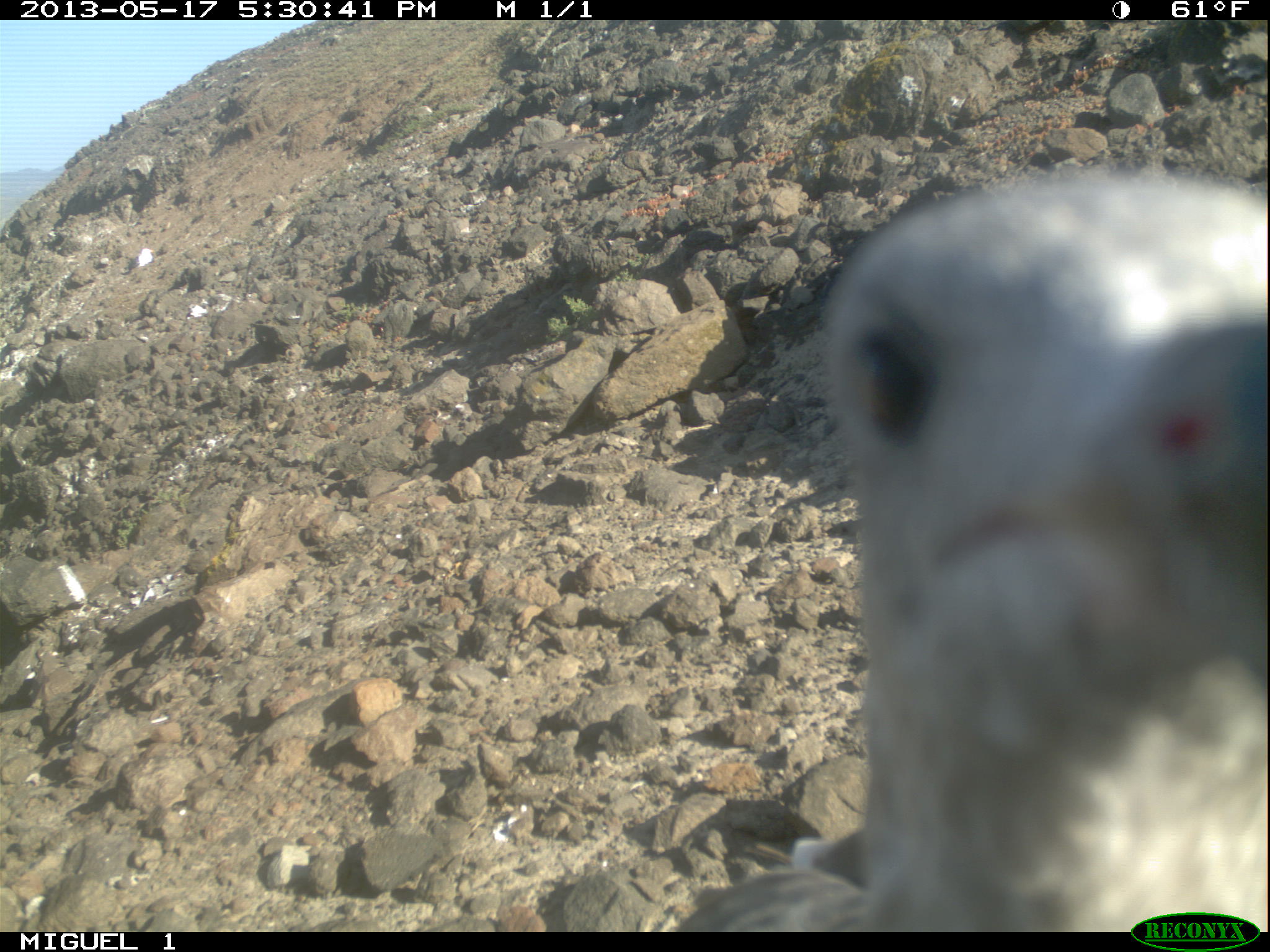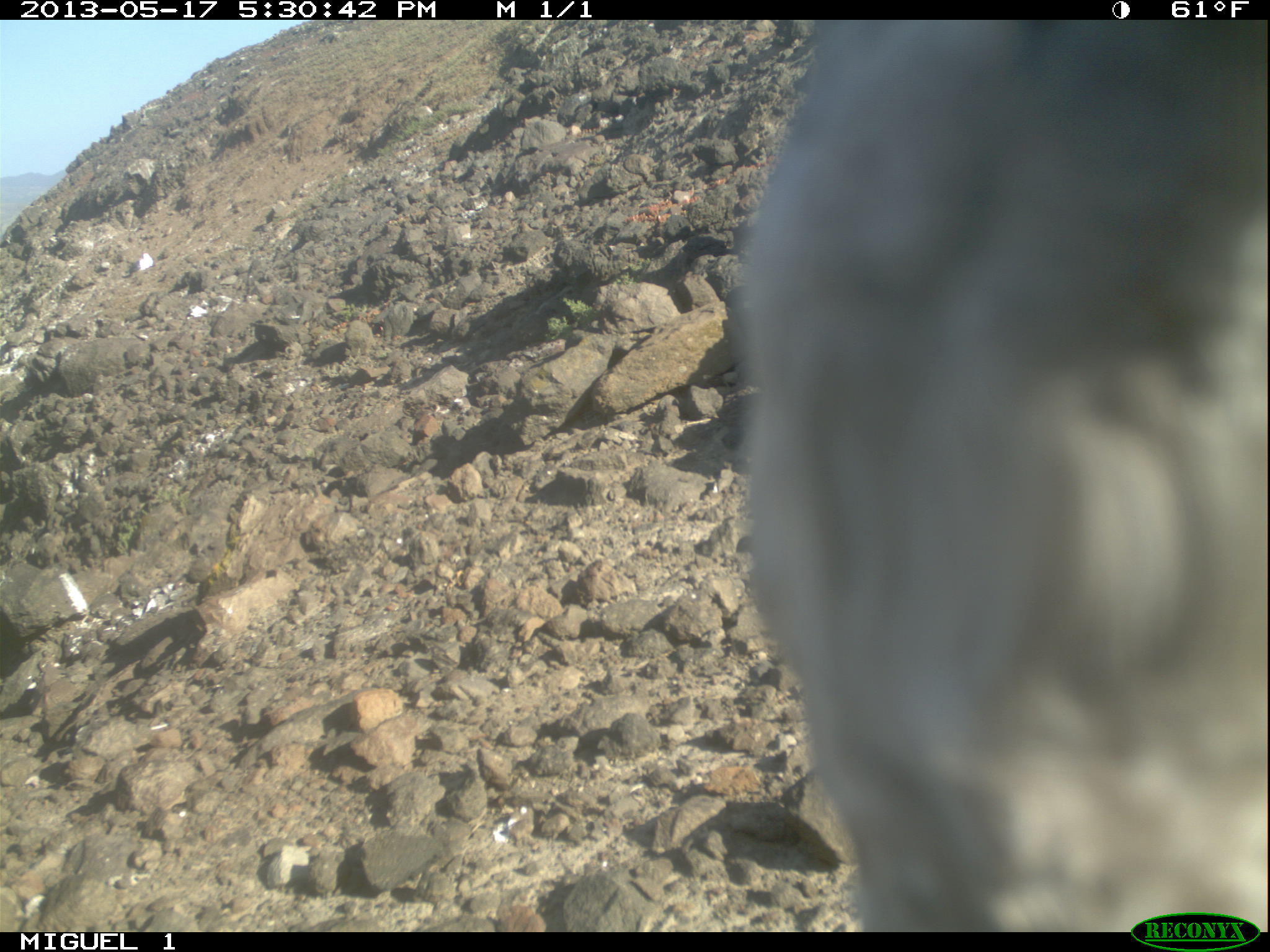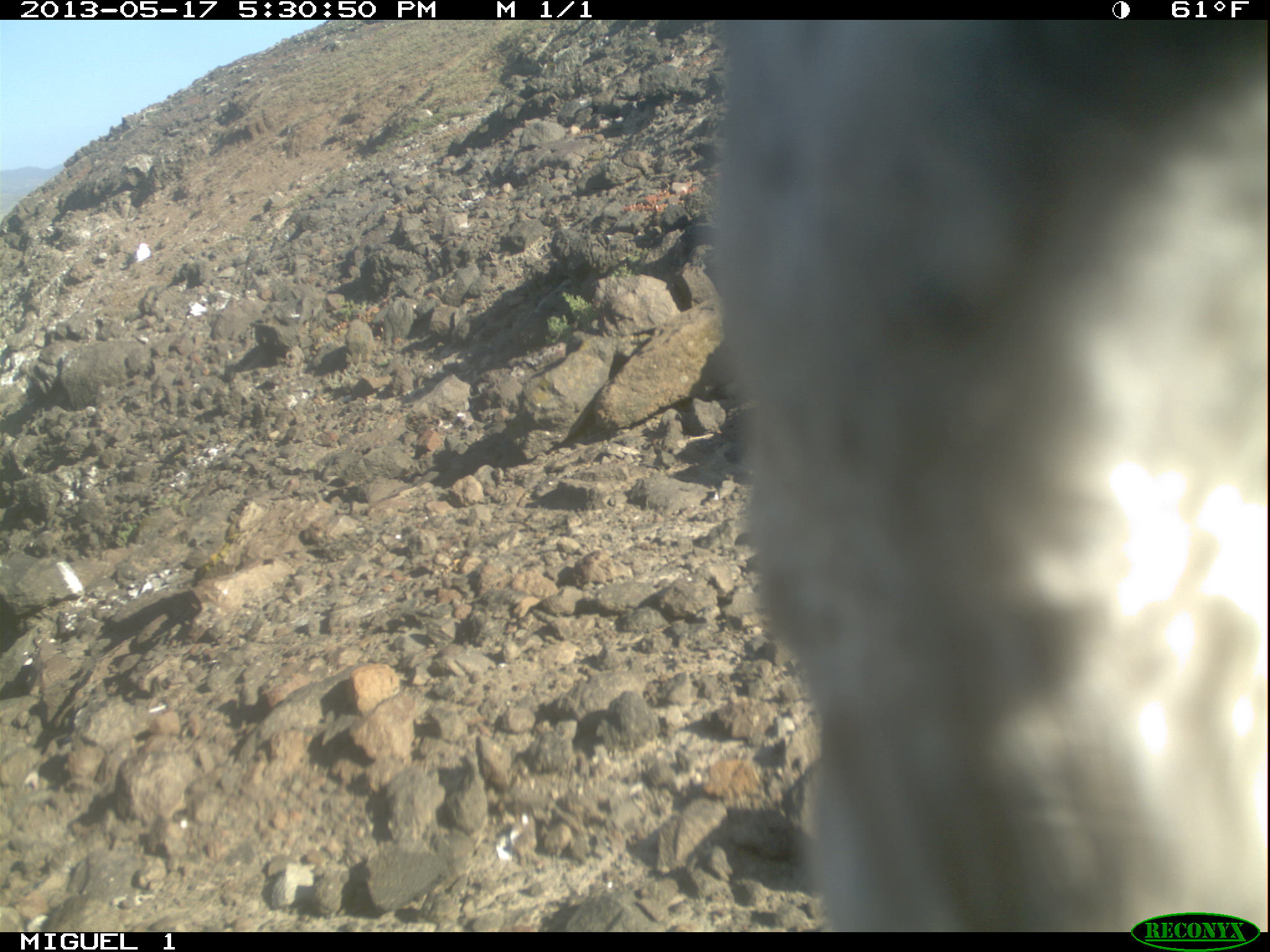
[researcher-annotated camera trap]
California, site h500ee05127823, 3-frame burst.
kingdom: Animalia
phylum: Chordata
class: Aves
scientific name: Aves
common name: bird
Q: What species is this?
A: Bird (Aves).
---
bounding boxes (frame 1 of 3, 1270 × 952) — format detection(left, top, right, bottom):
bird: detection(673, 172, 1269, 933)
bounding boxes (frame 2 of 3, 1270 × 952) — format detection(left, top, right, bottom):
bird: detection(739, 19, 1268, 932)